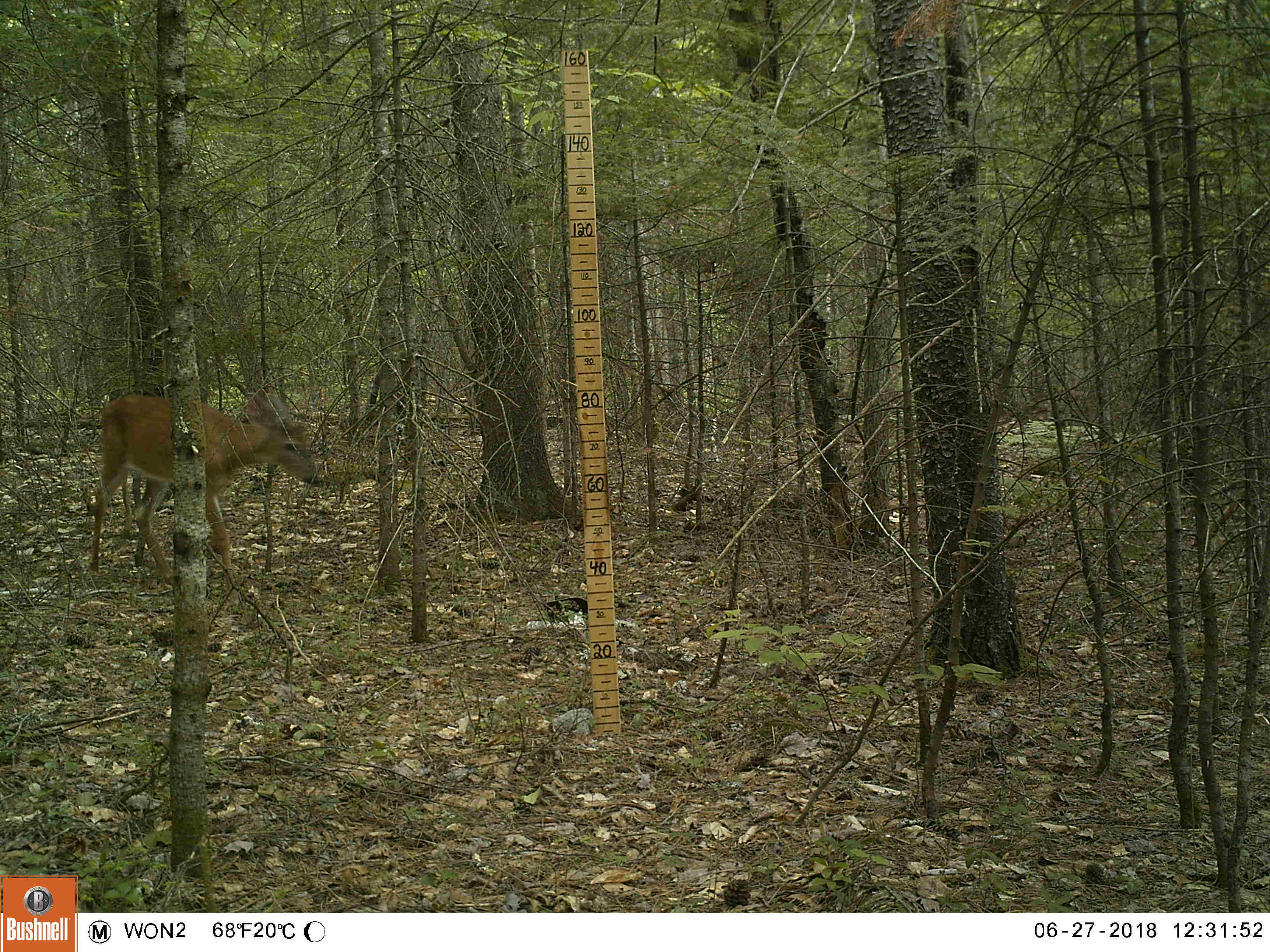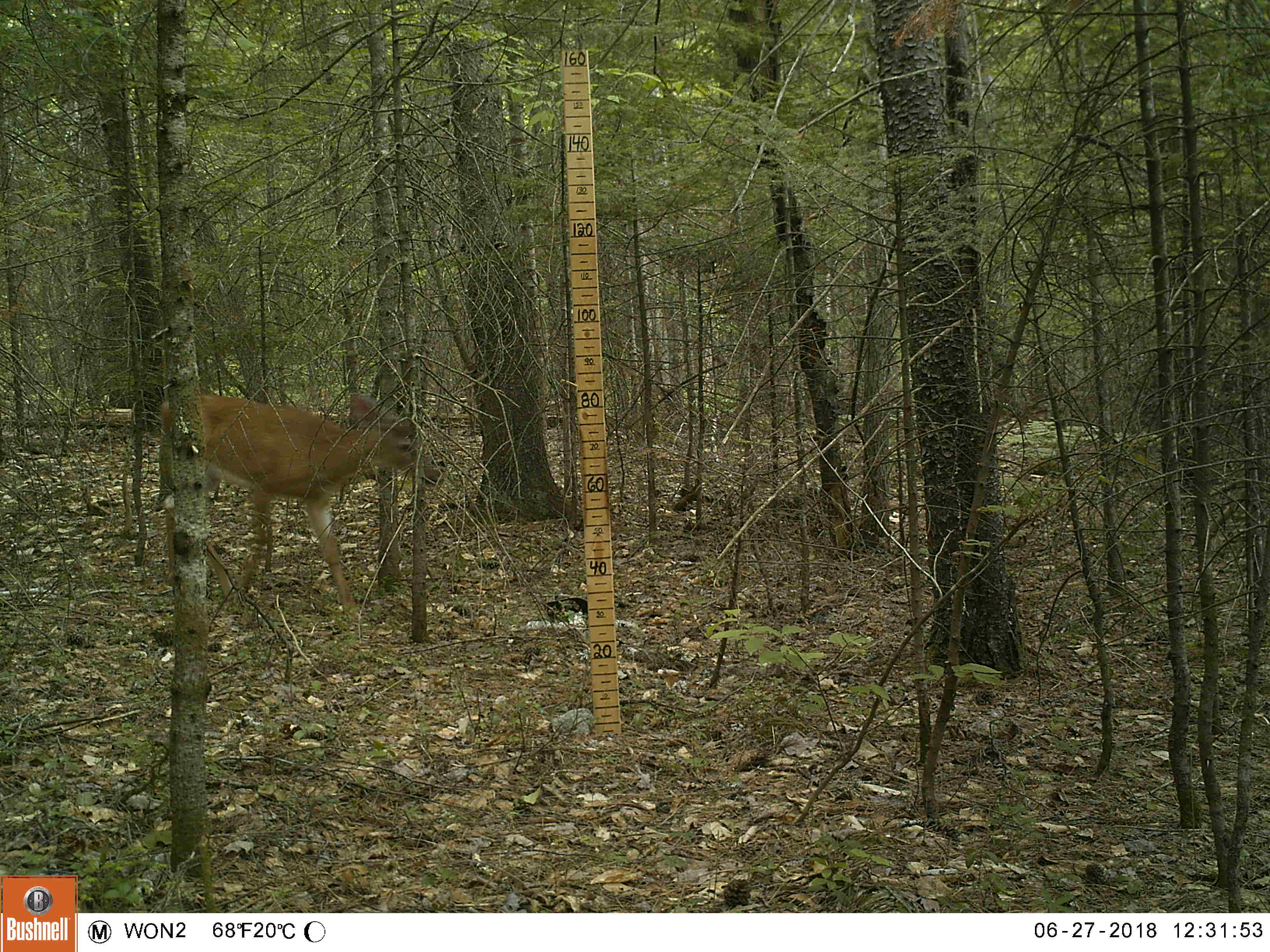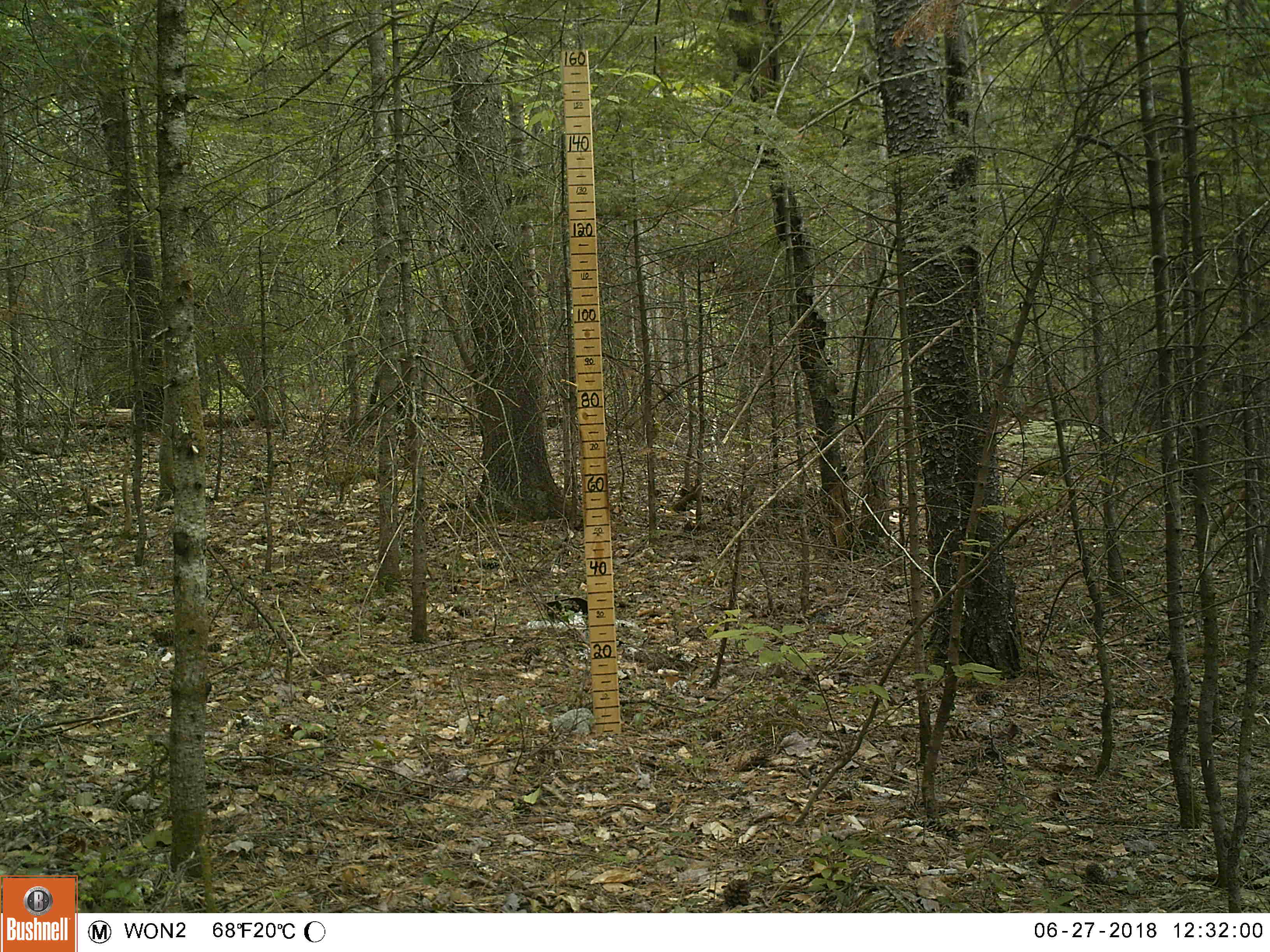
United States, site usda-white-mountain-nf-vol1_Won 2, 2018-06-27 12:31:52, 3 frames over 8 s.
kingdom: Animalia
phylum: Chordata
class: Mammalia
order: Artiodactyla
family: Cervidae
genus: Odocoileus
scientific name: Odocoileus virginianus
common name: white-tailed deer